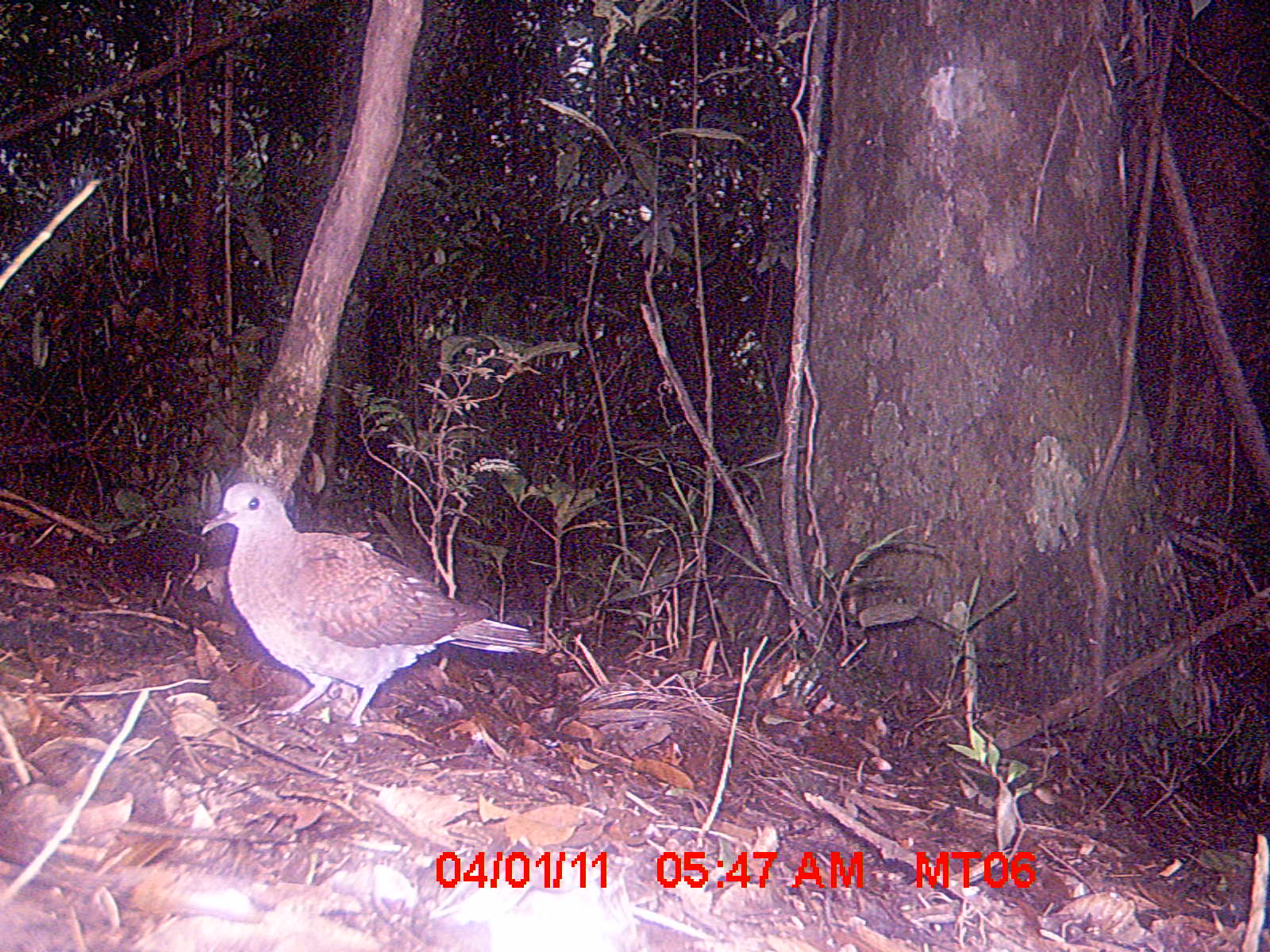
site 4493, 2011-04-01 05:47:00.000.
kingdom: Animalia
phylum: Chordata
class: Mammalia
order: Rodentia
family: Nesomyidae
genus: Eliurus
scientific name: Eliurus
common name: eliurus rat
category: eliurus spp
Eliurus spp (eliurus rat) (Eliurus), count 1.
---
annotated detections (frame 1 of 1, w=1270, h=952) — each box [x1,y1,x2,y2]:
eliurus spp: [199,480,545,727]